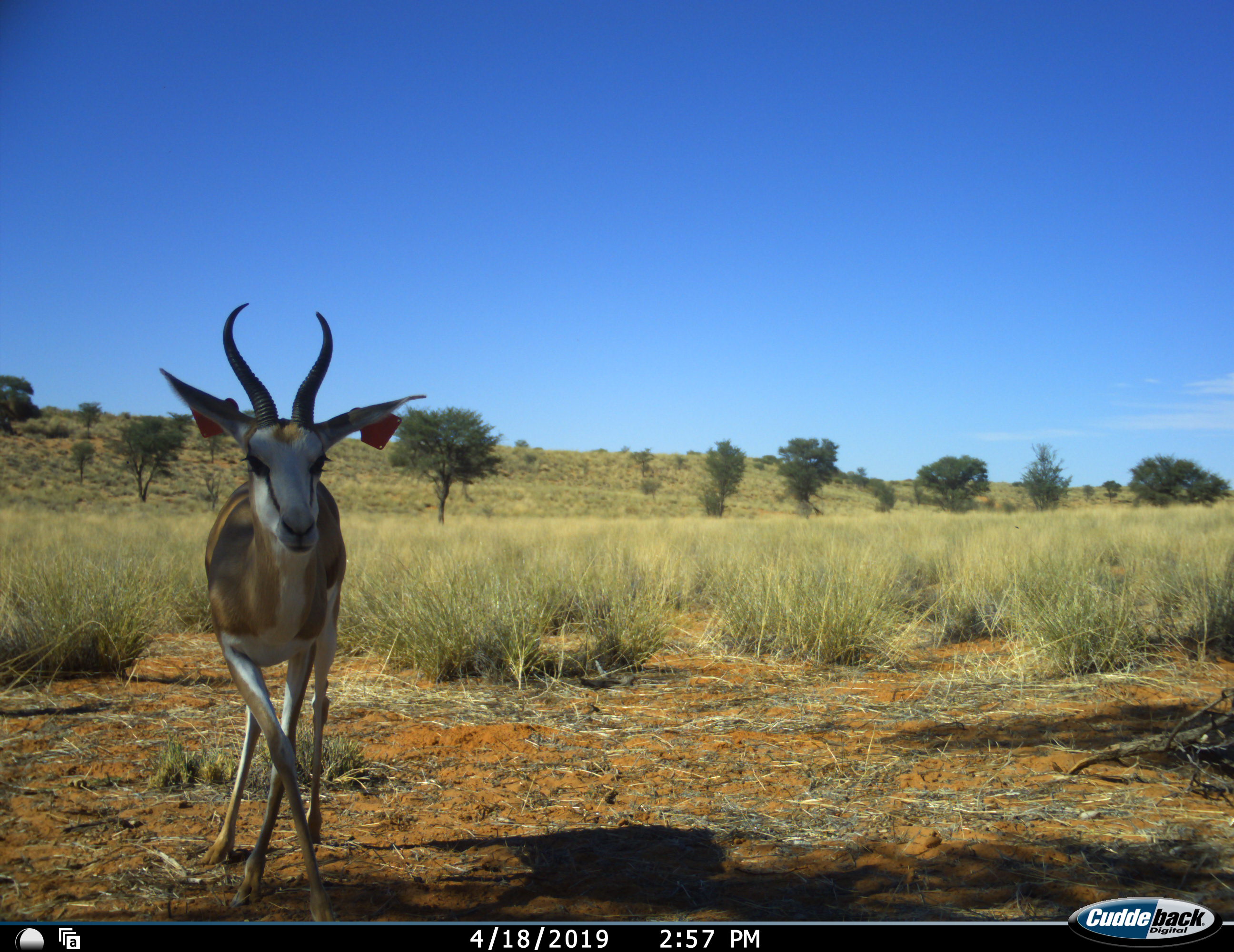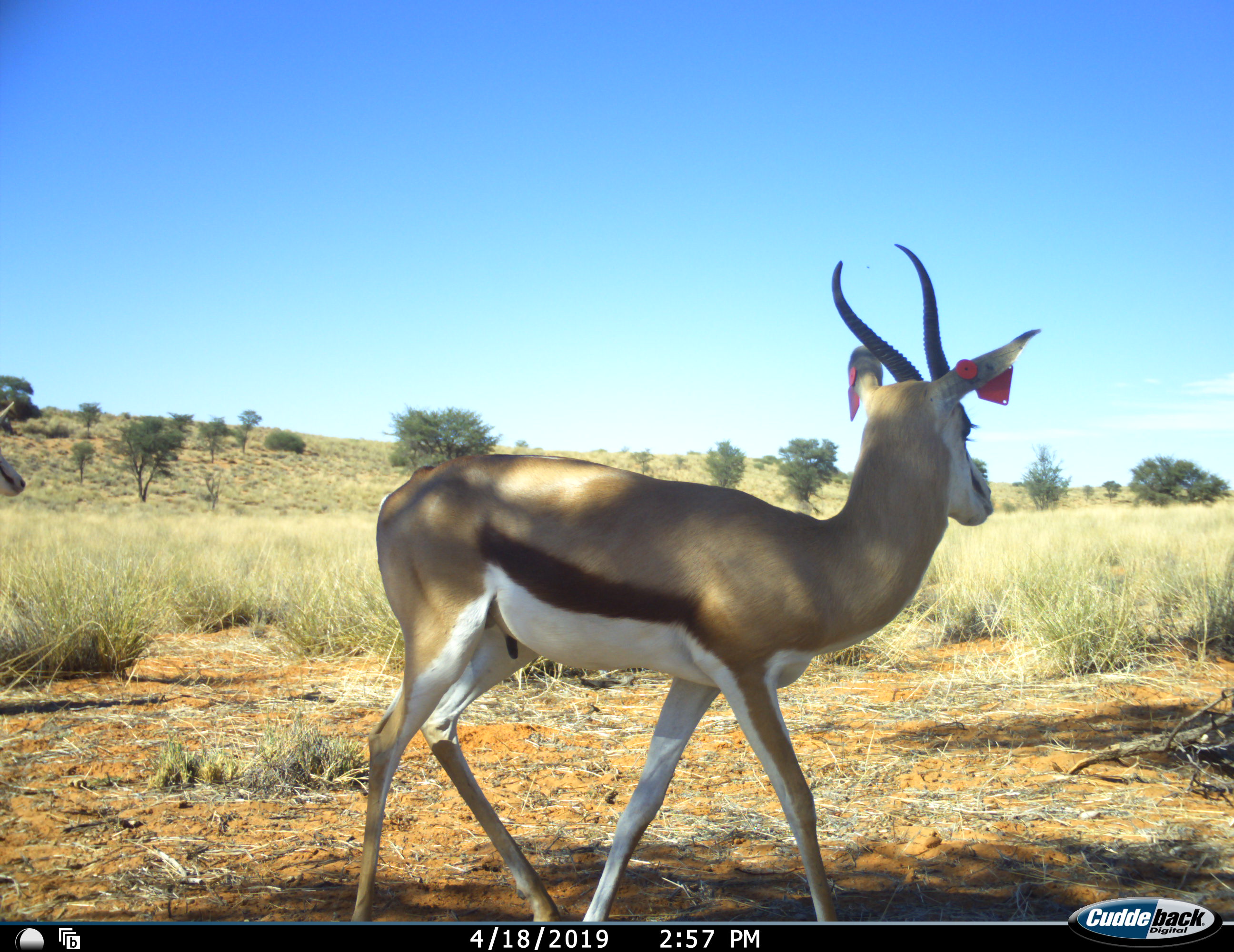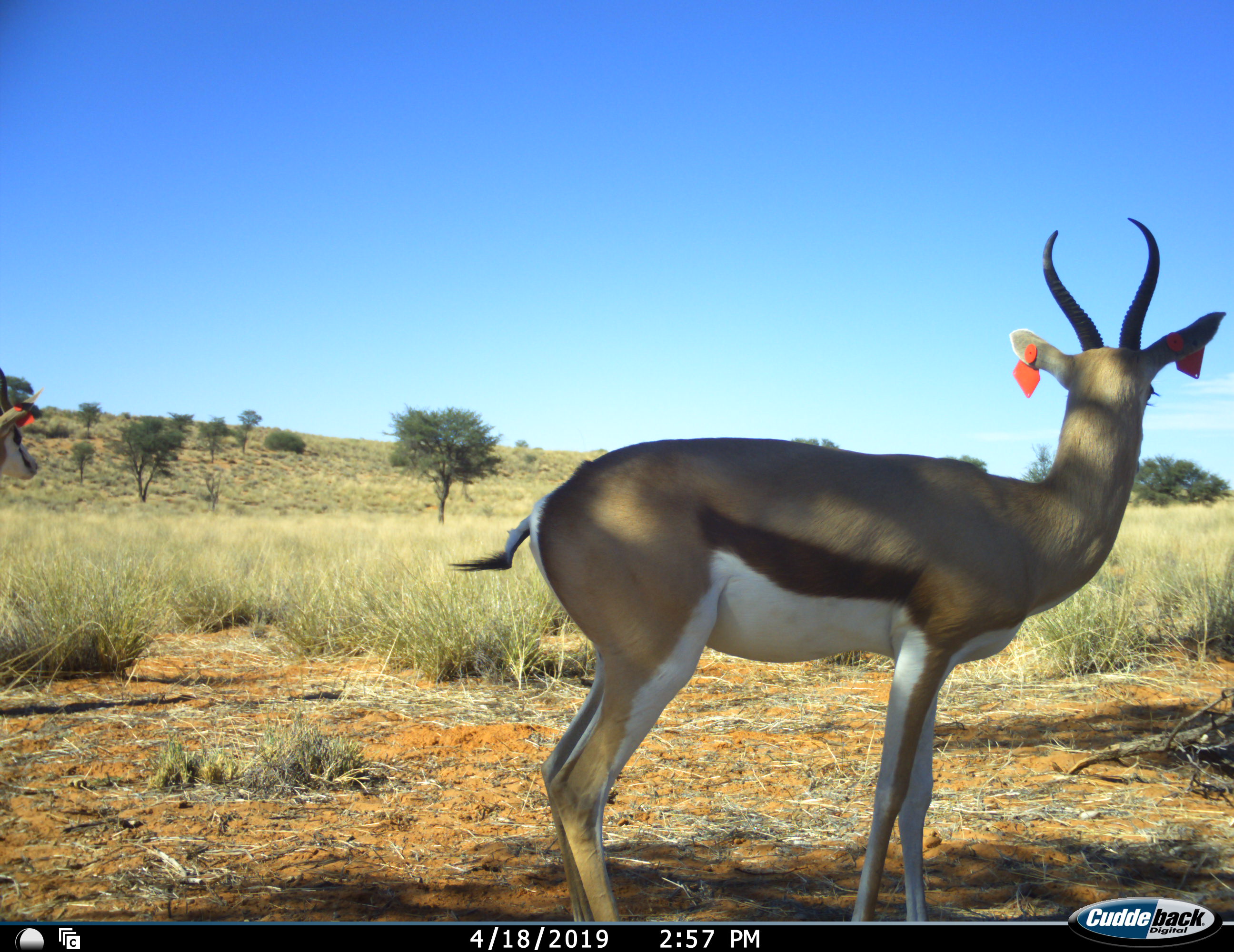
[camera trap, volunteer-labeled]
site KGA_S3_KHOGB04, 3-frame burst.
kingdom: Animalia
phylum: Chordata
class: Mammalia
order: Artiodactyla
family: Bovidae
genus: Antidorcas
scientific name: Antidorcas marsupialis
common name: springbok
Springbok (Antidorcas marsupialis), count 2. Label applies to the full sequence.